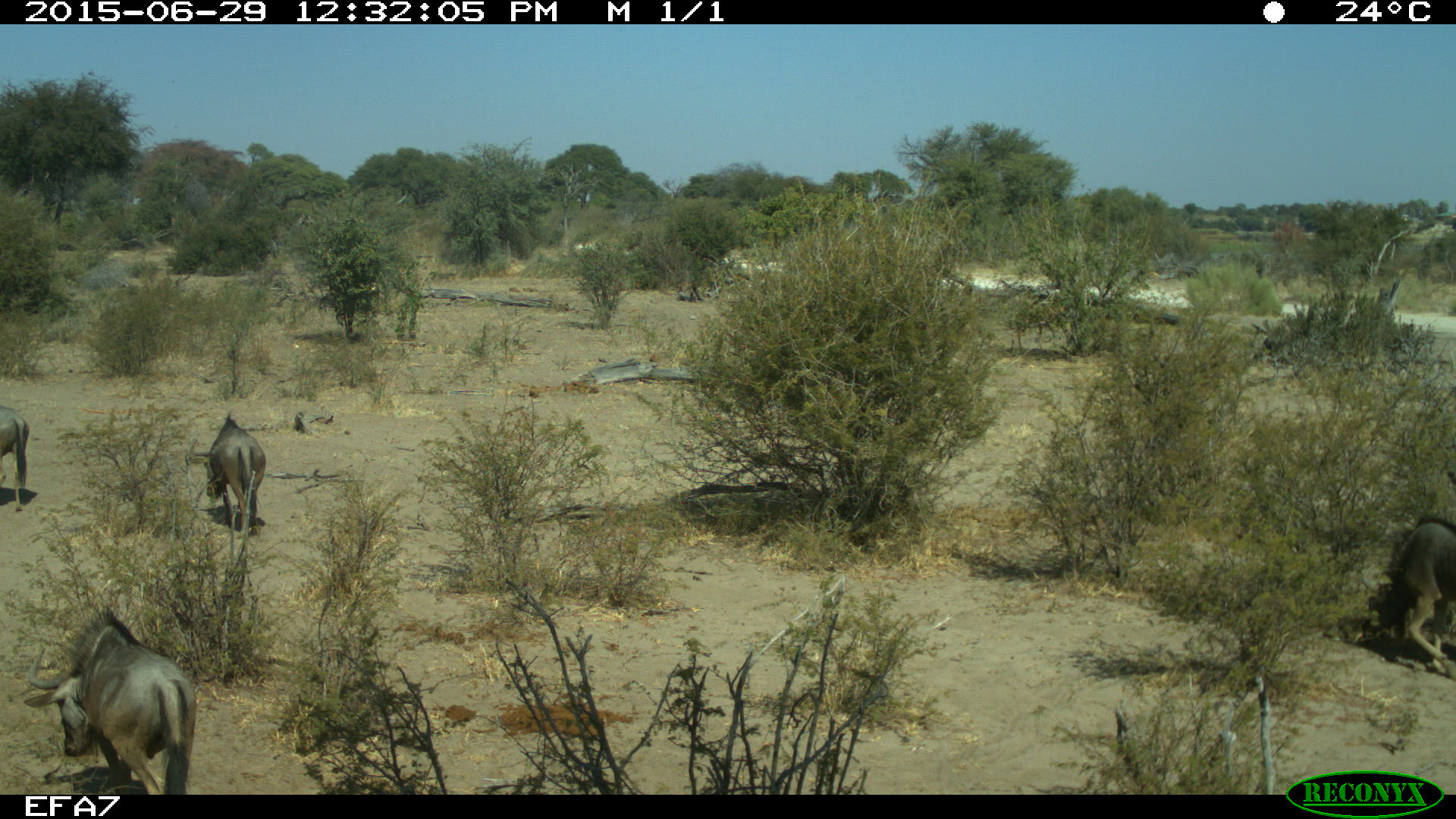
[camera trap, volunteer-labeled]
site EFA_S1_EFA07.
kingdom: Animalia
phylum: Chordata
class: Mammalia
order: Artiodactyla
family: Bovidae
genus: Connochaetes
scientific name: Connochaetes taurinus taurinus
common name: blue wildebeest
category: wildebeestblue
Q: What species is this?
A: Wildebeestblue (blue wildebeest) (Connochaetes taurinus taurinus).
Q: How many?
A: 4.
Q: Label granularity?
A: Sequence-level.